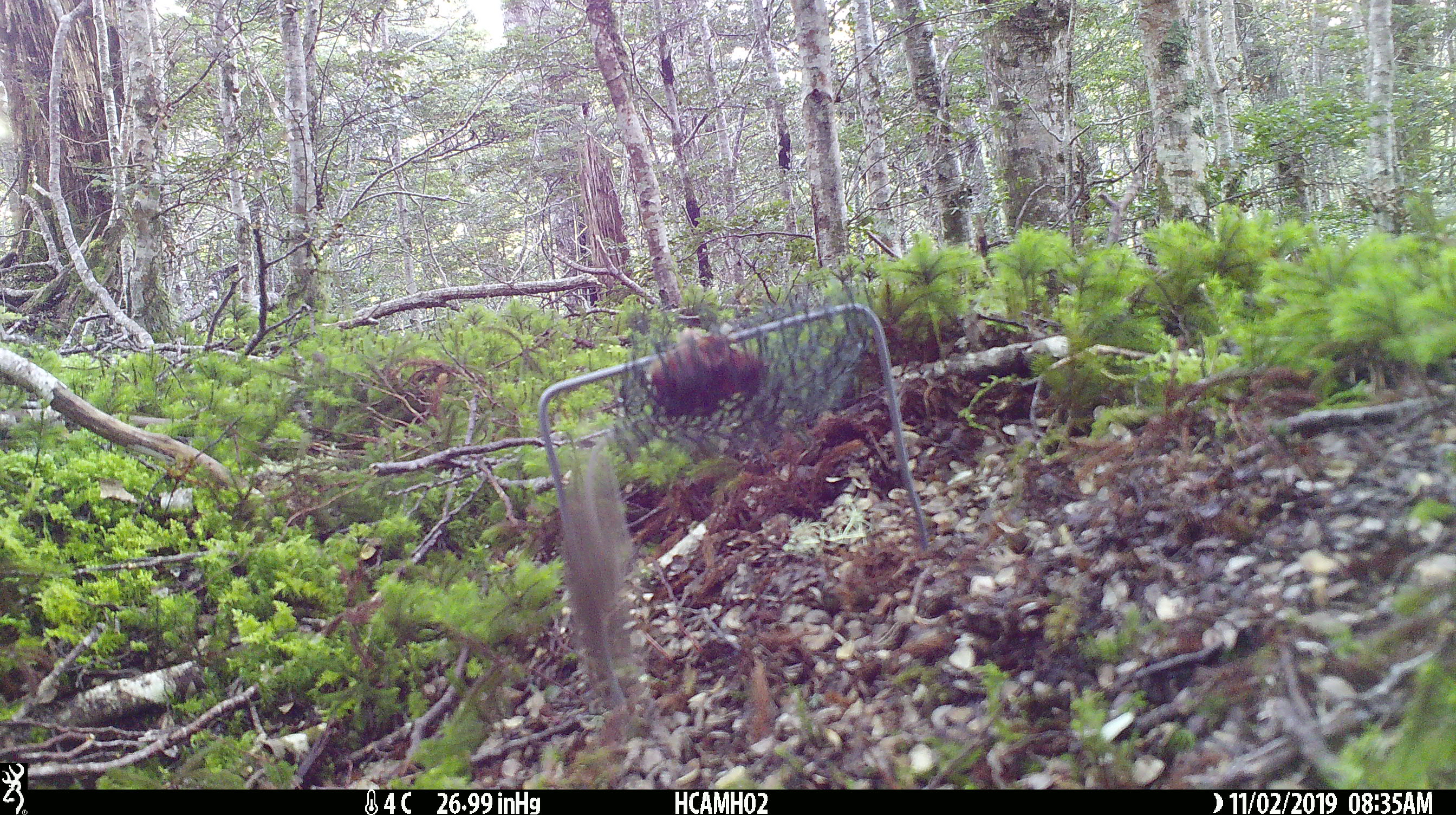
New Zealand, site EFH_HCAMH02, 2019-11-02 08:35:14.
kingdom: Animalia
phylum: Chordata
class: Mammalia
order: Rodentia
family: Muridae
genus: Mus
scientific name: Mus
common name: mouse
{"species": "mouse (Mus)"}